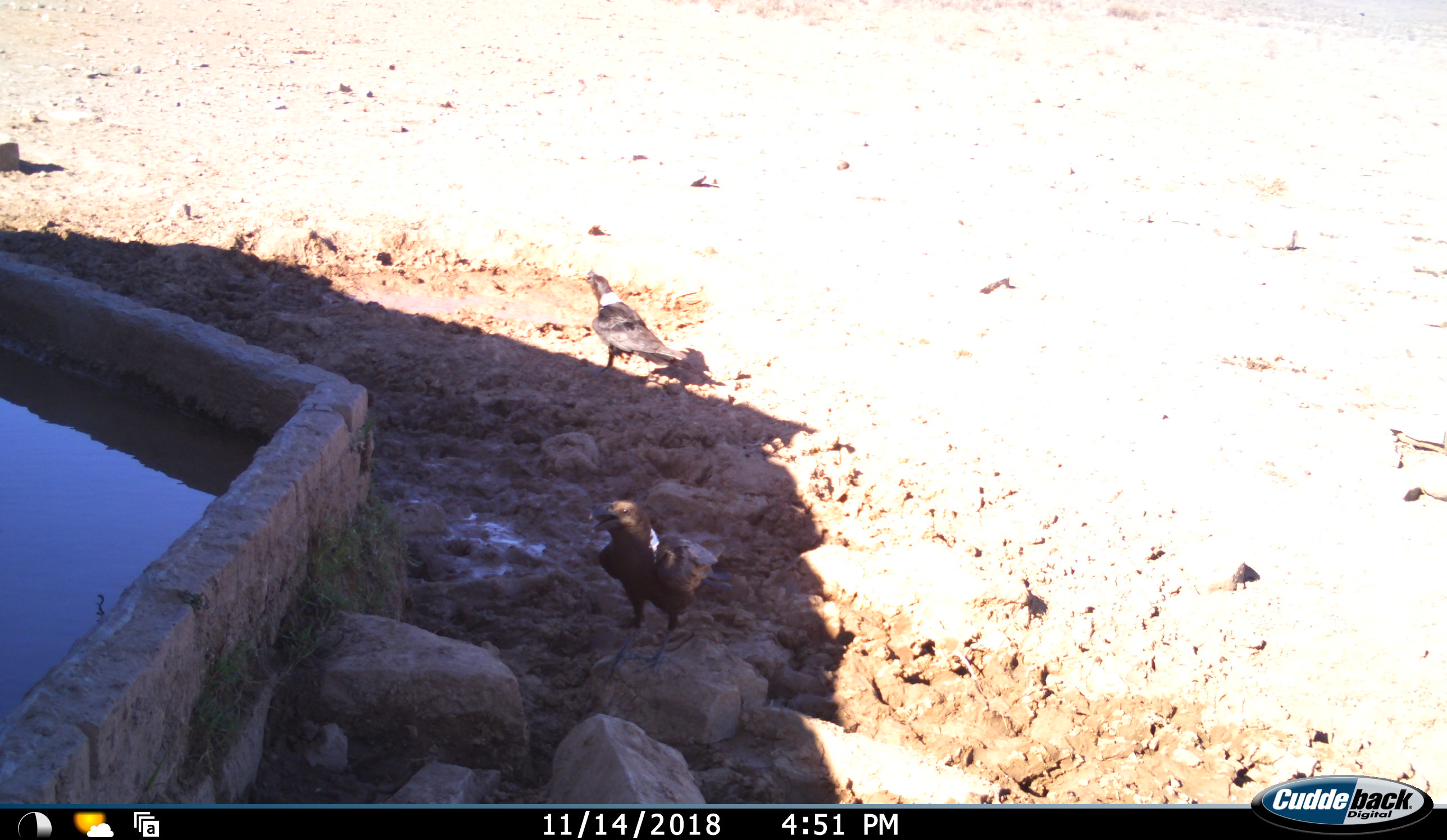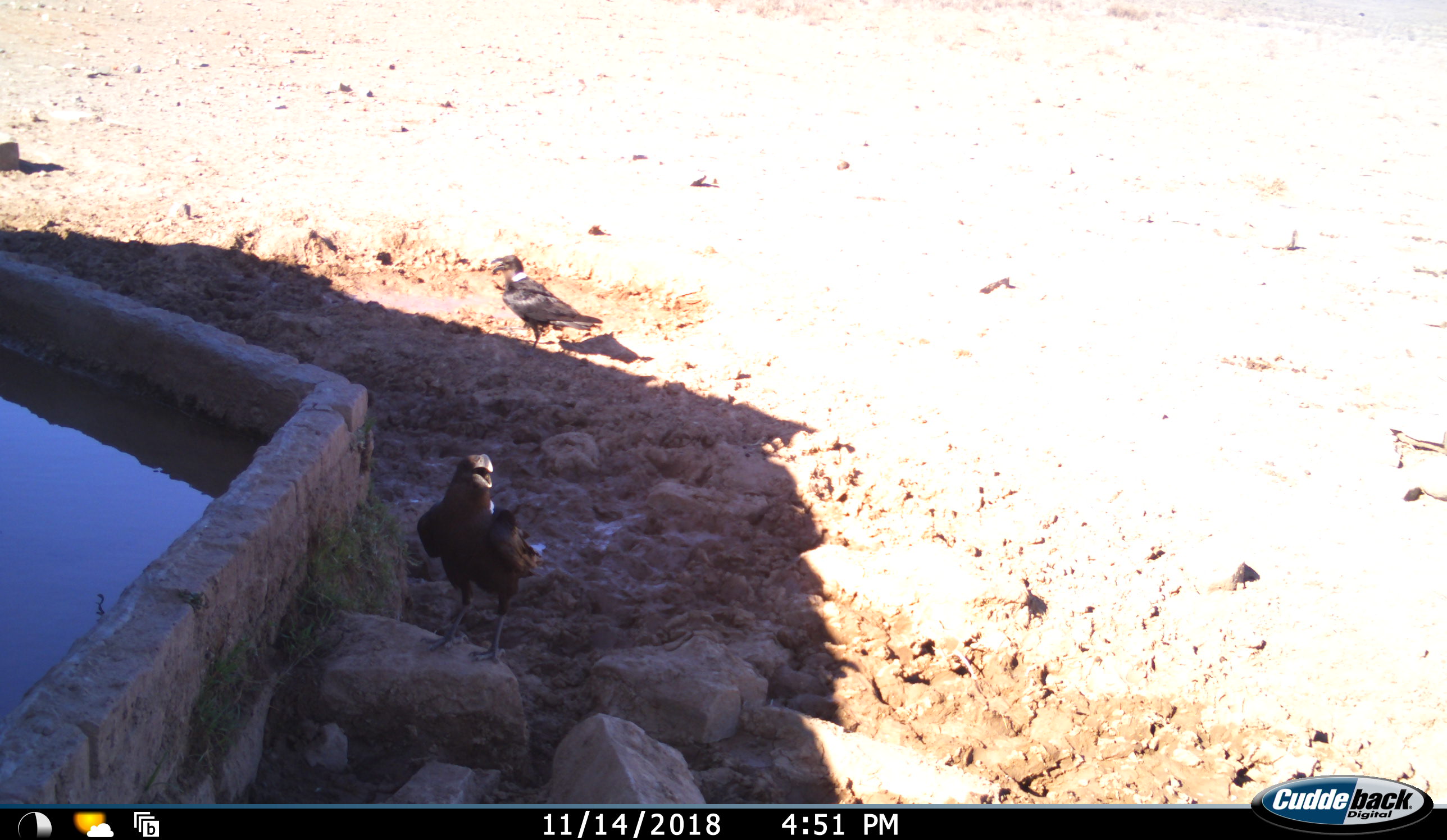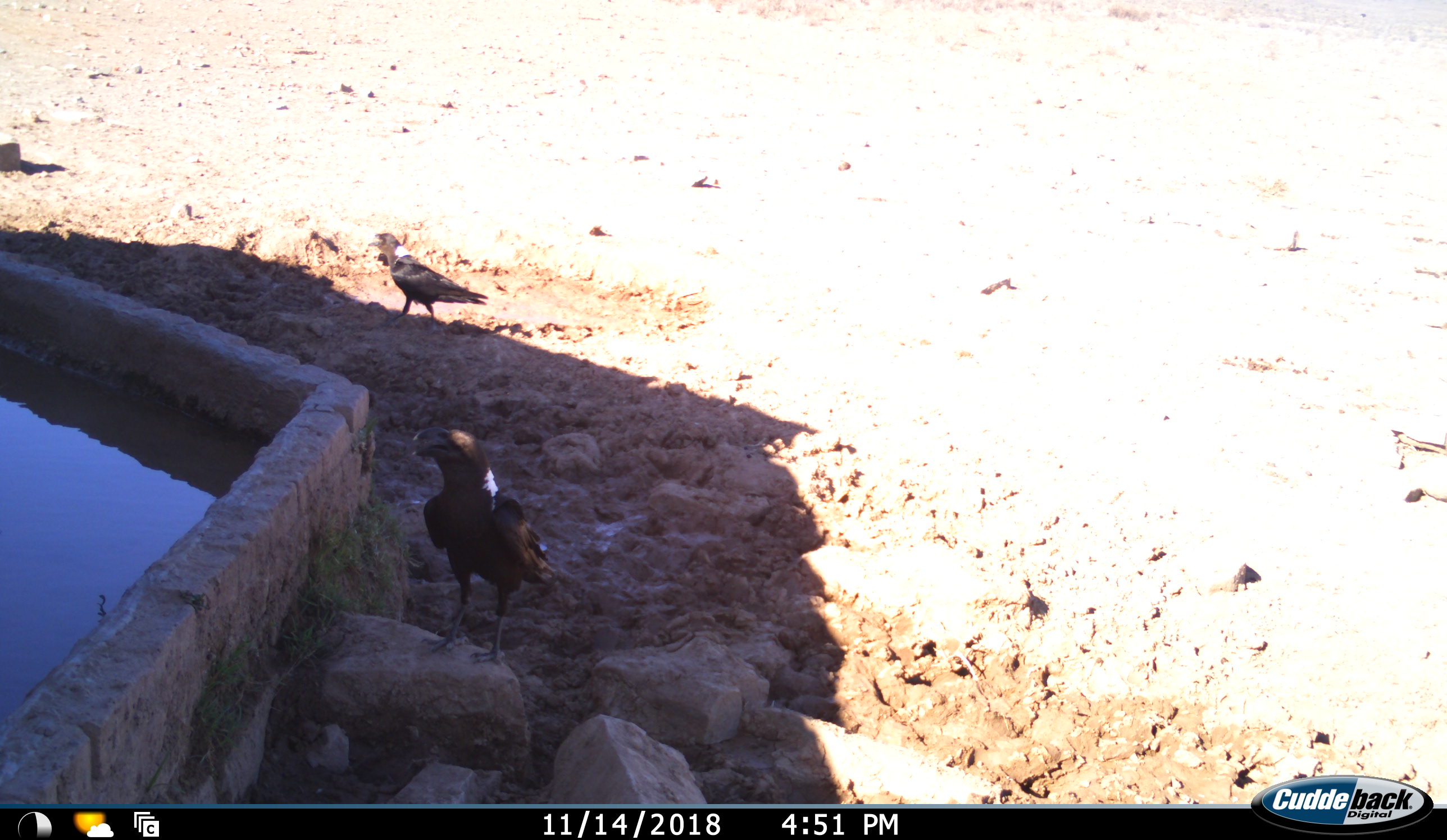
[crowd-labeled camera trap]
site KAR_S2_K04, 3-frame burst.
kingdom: Animalia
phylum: Chordata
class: Aves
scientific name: Aves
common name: bird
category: birdother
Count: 2.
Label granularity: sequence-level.